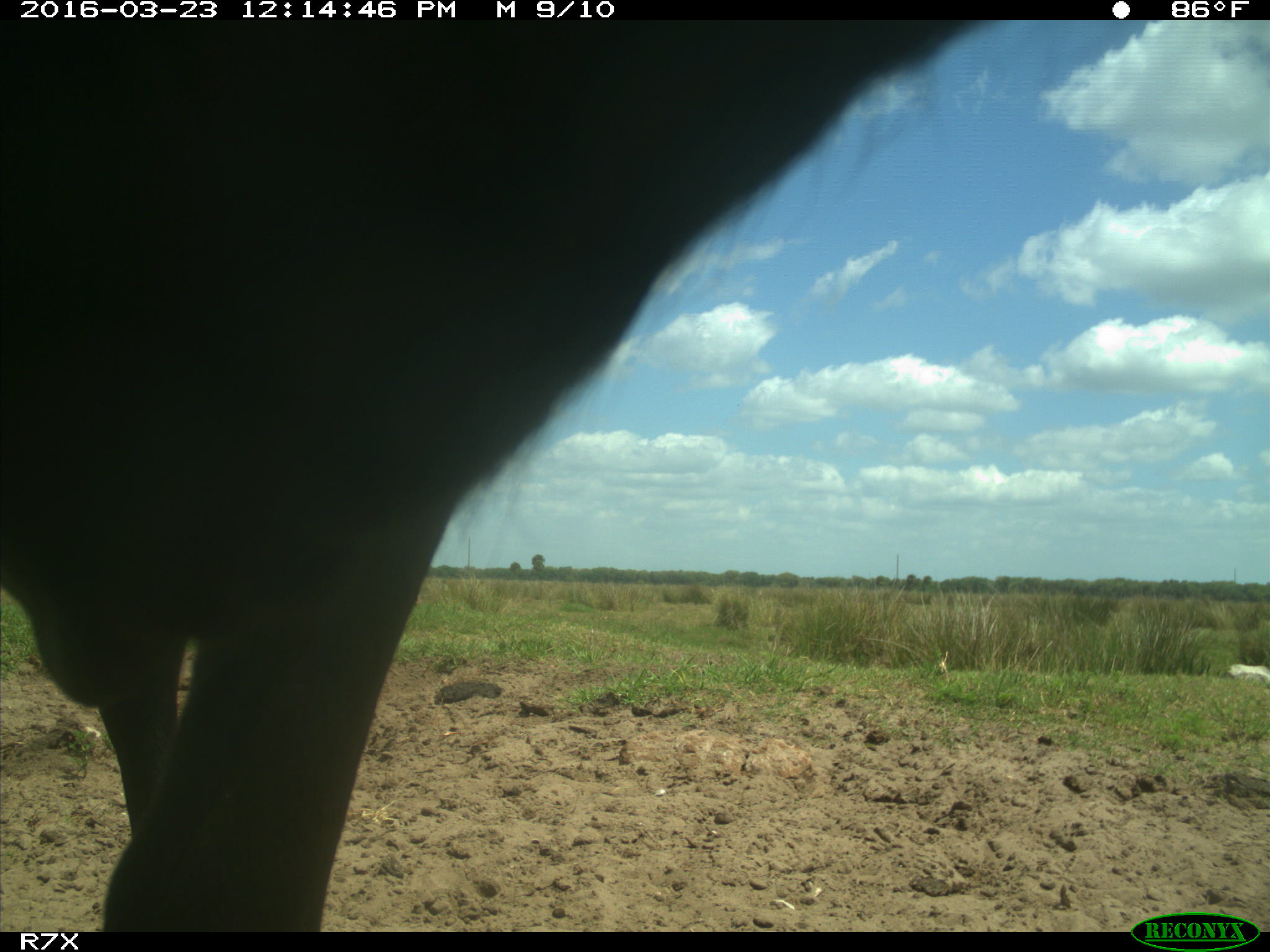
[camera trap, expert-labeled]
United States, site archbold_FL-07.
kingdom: Animalia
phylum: Chordata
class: Mammalia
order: Artiodactyla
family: Bovidae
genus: Bos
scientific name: Bos taurus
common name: domestic cow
Bos taurus (domestic cow).